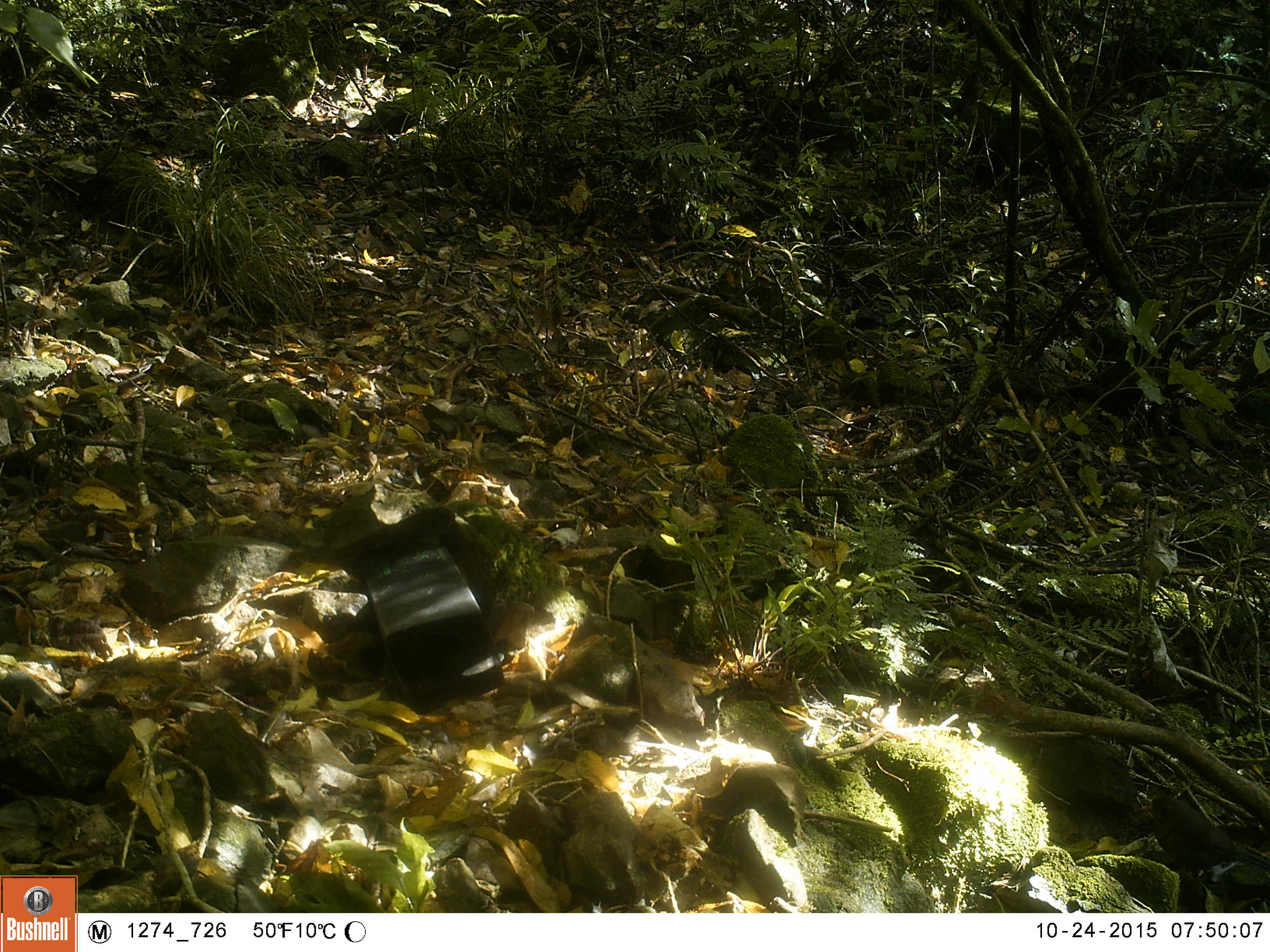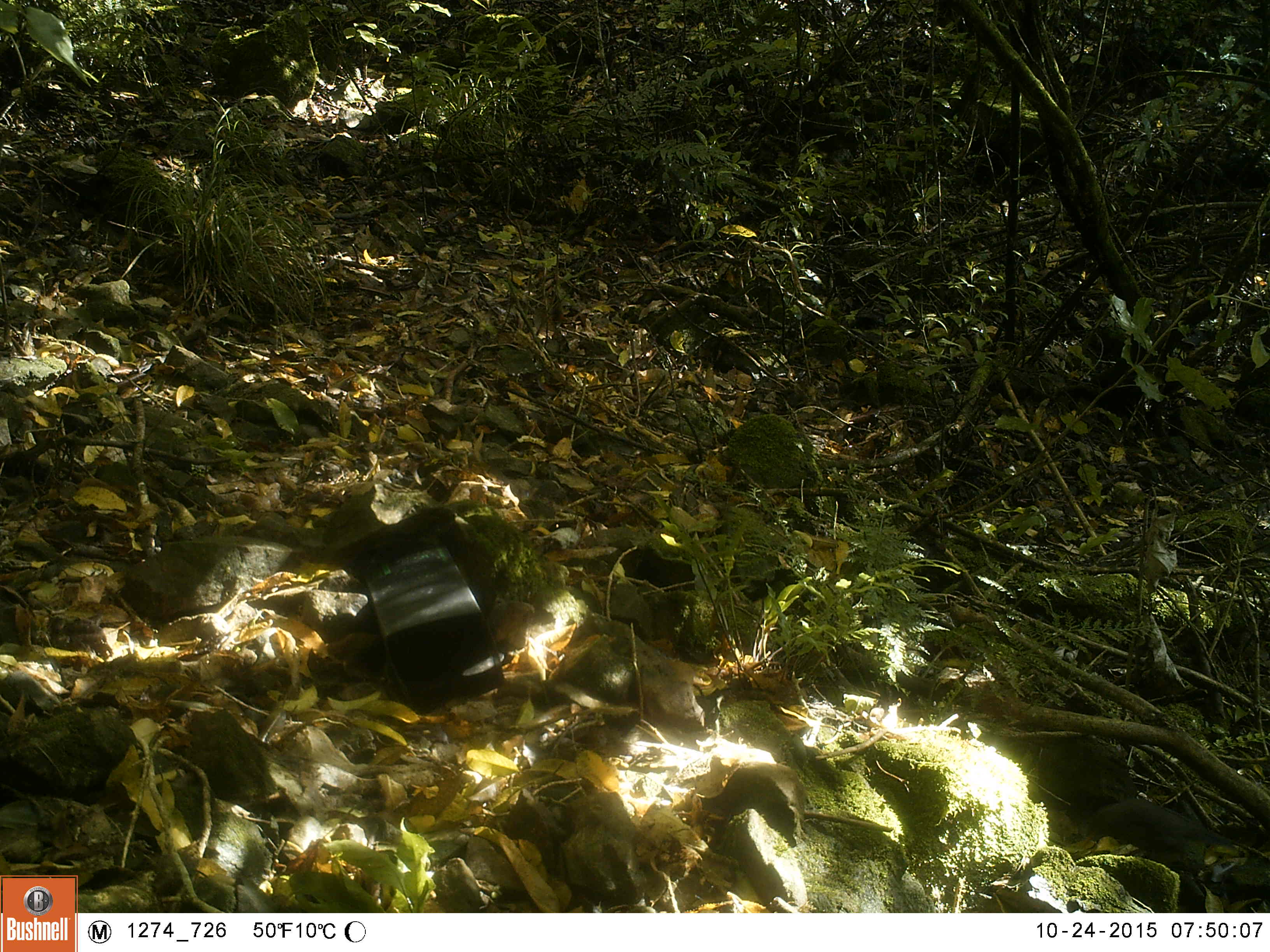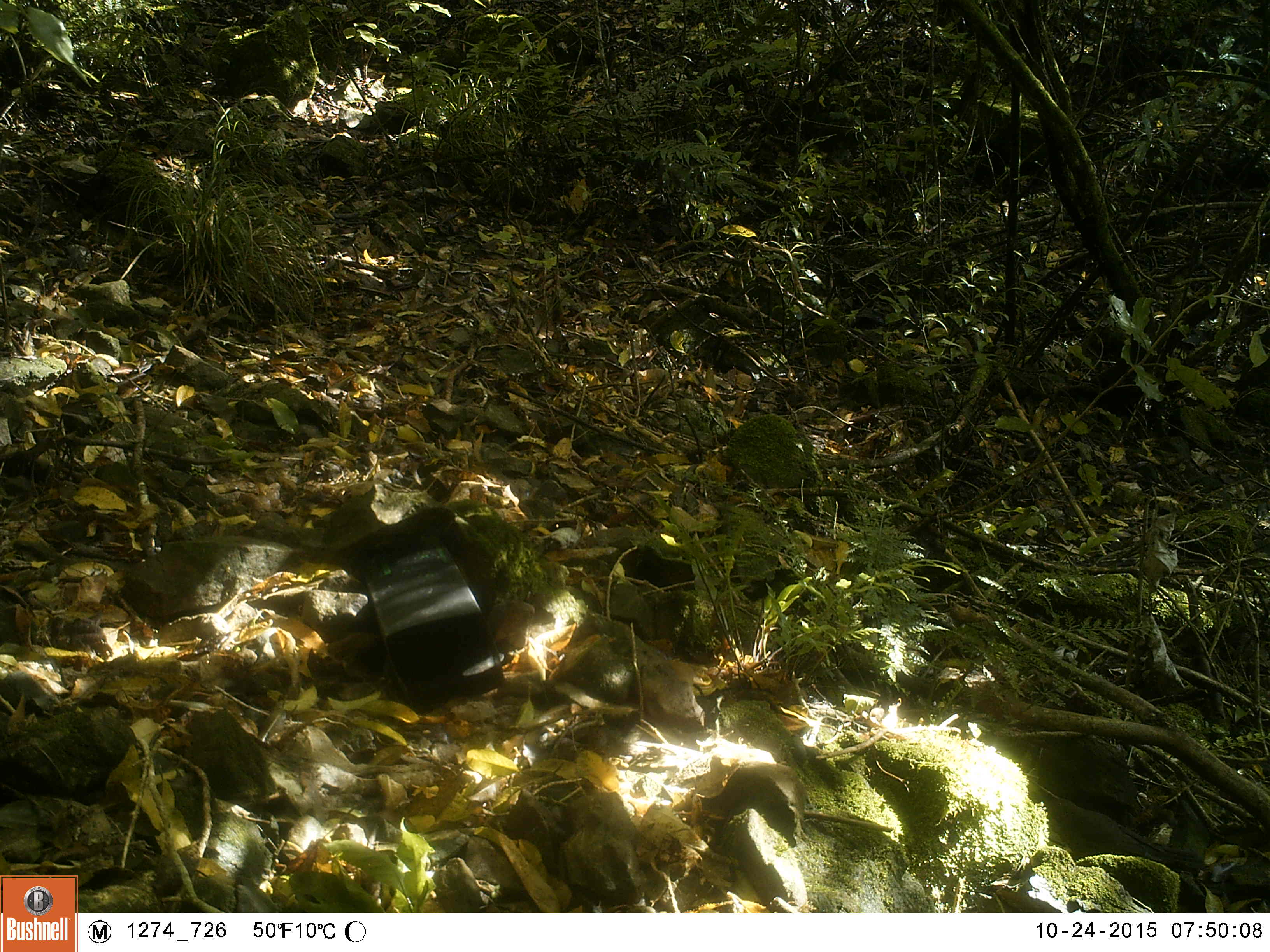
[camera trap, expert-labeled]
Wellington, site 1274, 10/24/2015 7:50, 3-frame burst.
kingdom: Animalia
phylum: Chordata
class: Aves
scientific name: Aves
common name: bird